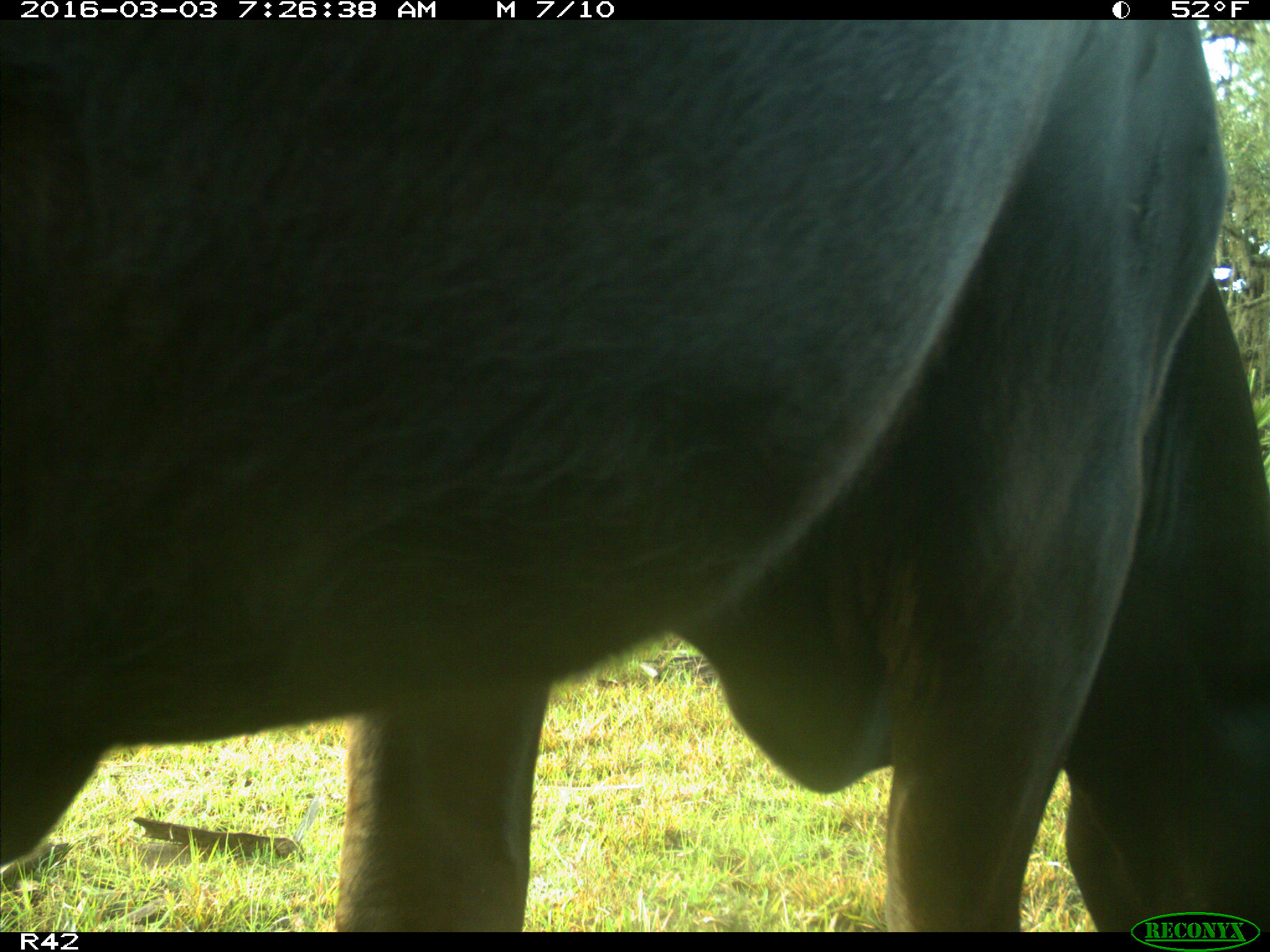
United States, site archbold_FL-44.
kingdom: Animalia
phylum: Chordata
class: Mammalia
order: Artiodactyla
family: Bovidae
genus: Bos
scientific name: Bos taurus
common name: domestic cow